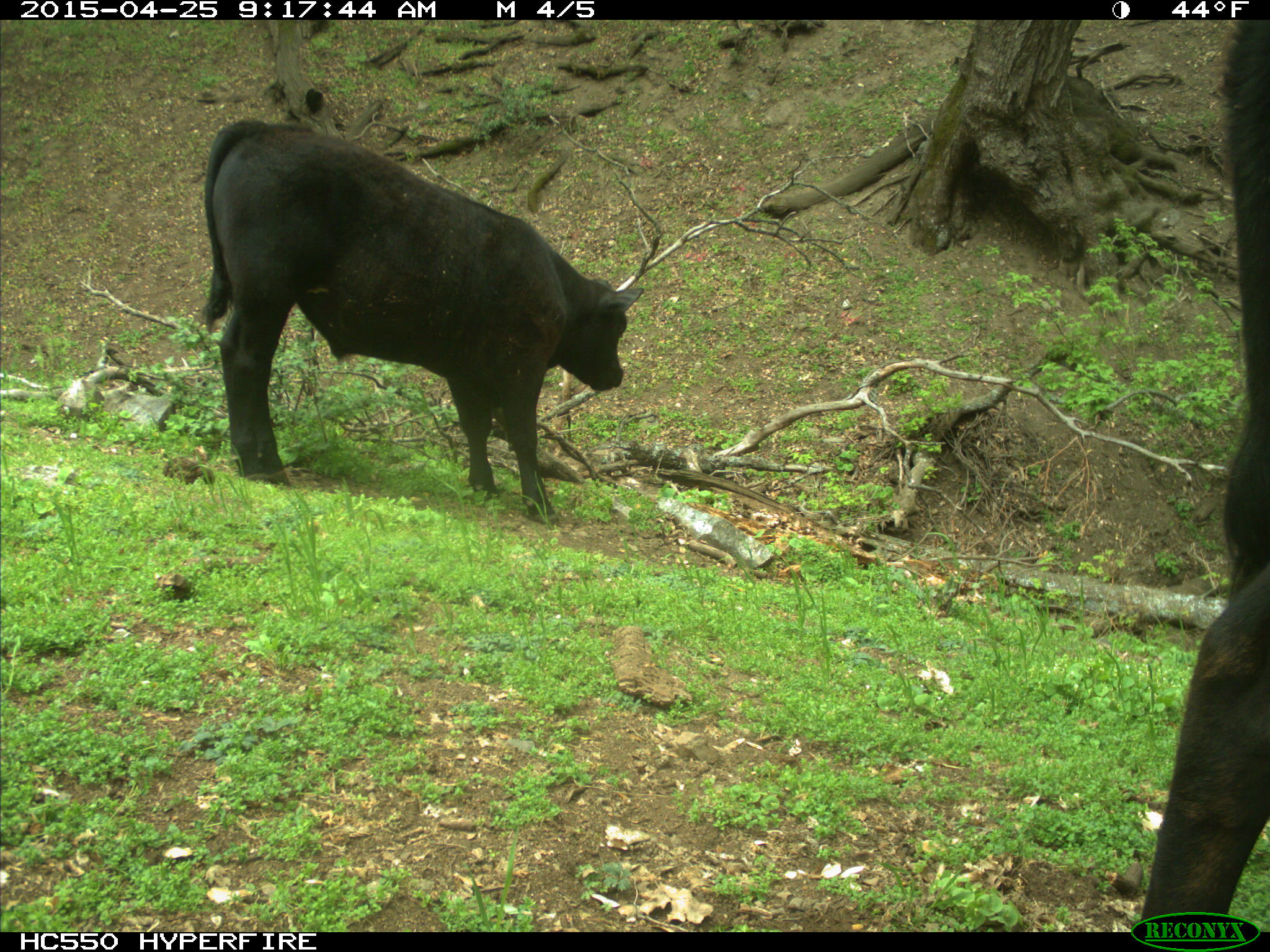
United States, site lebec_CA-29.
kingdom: Animalia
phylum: Chordata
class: Mammalia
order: Artiodactyla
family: Bovidae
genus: Bos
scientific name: Bos taurus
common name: domestic cow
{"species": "Bos taurus (domestic cow)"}